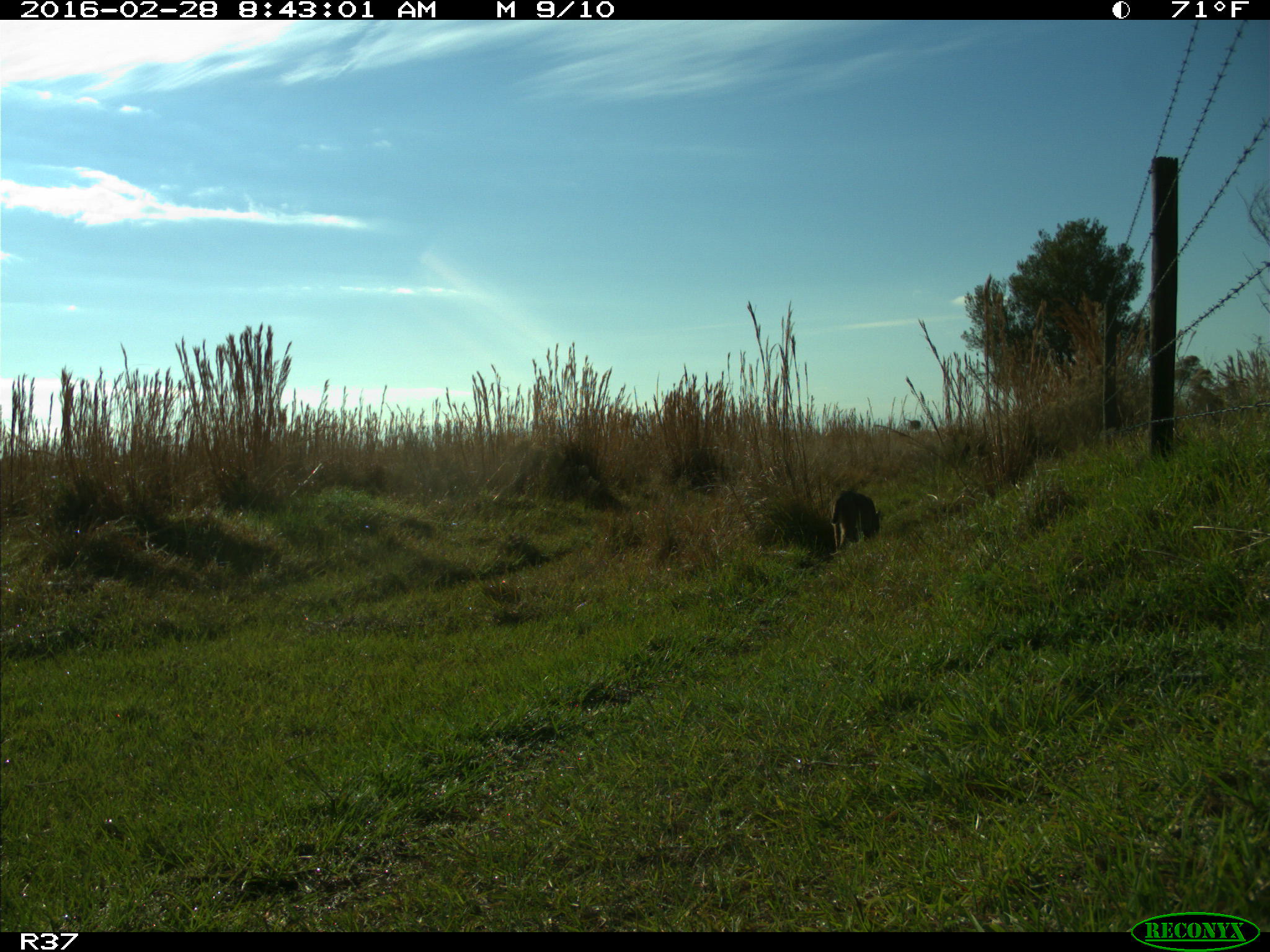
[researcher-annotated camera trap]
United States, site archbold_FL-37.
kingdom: Animalia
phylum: Chordata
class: Mammalia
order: Carnivora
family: Felidae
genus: Lynx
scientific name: Lynx rufus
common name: bobcat